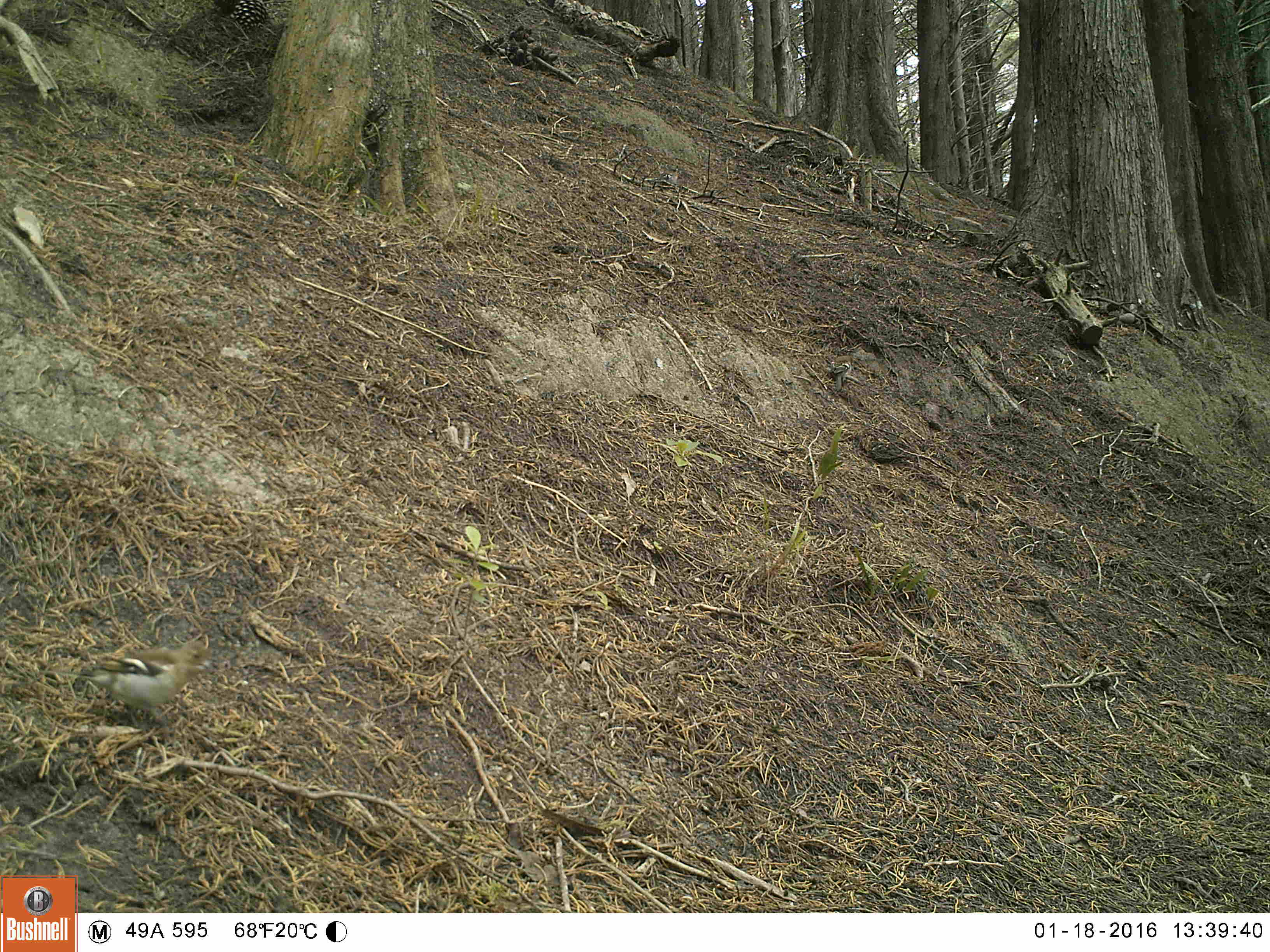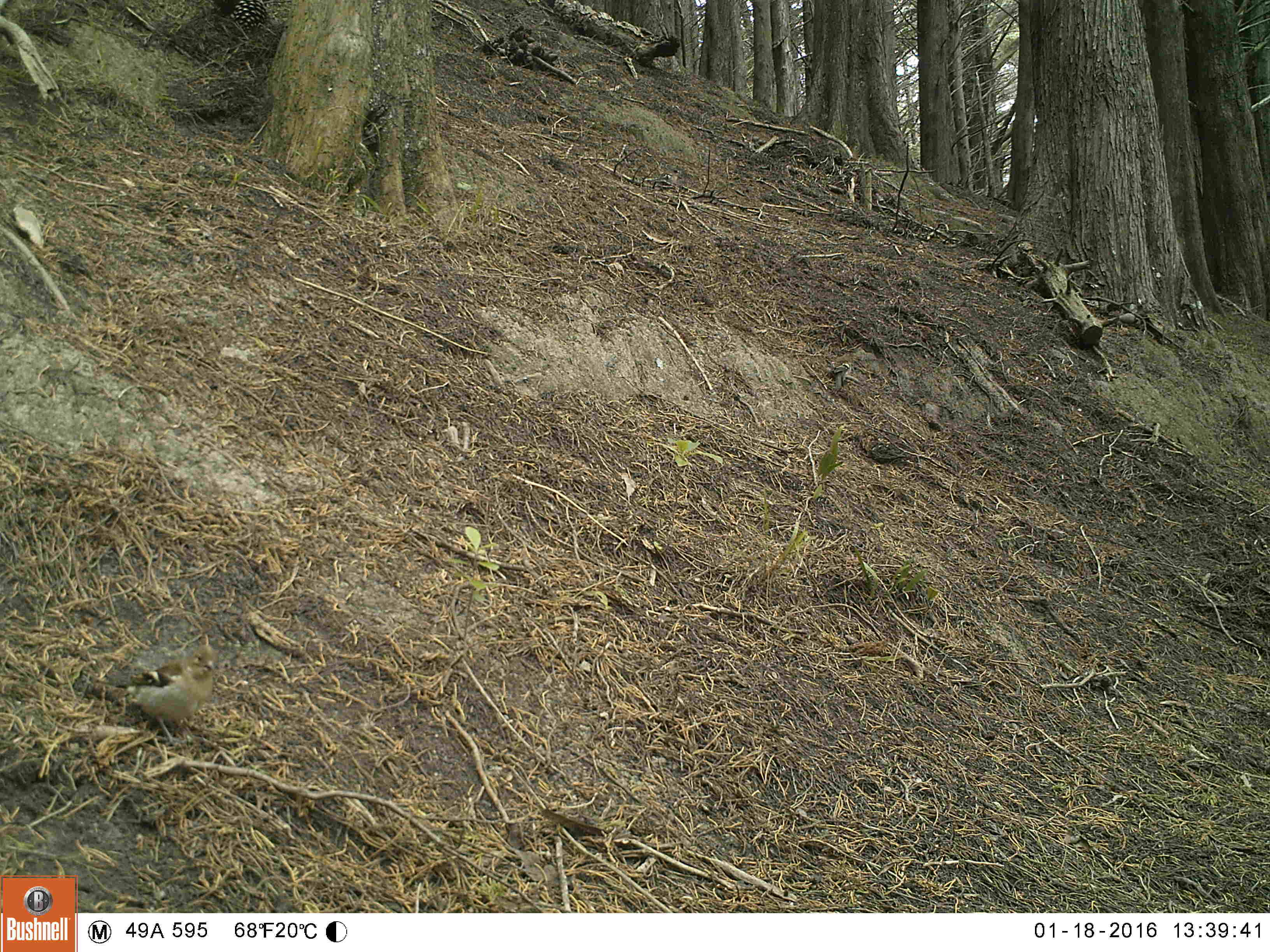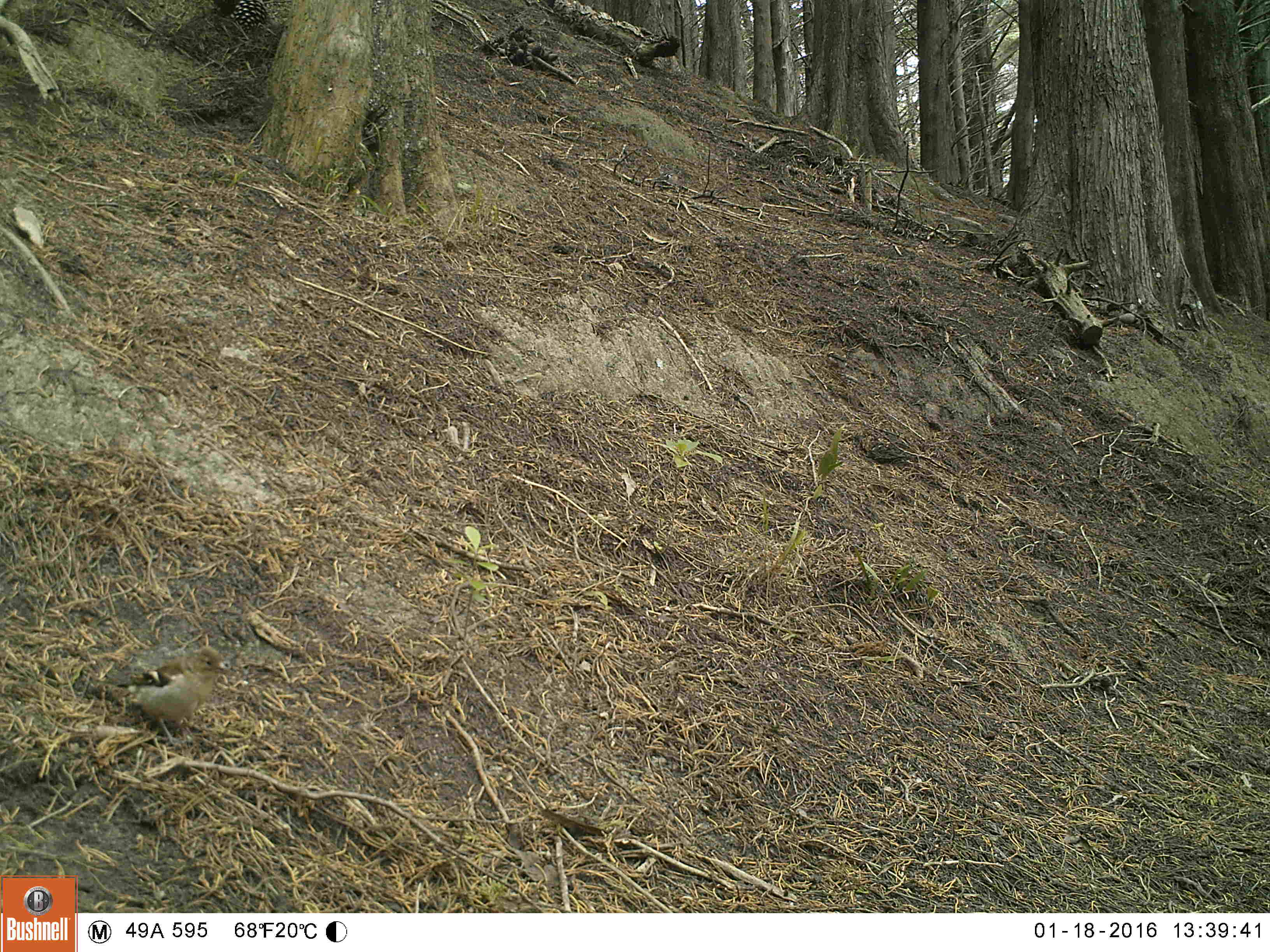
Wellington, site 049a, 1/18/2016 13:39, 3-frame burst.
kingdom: Animalia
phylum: Chordata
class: Aves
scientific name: Aves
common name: bird